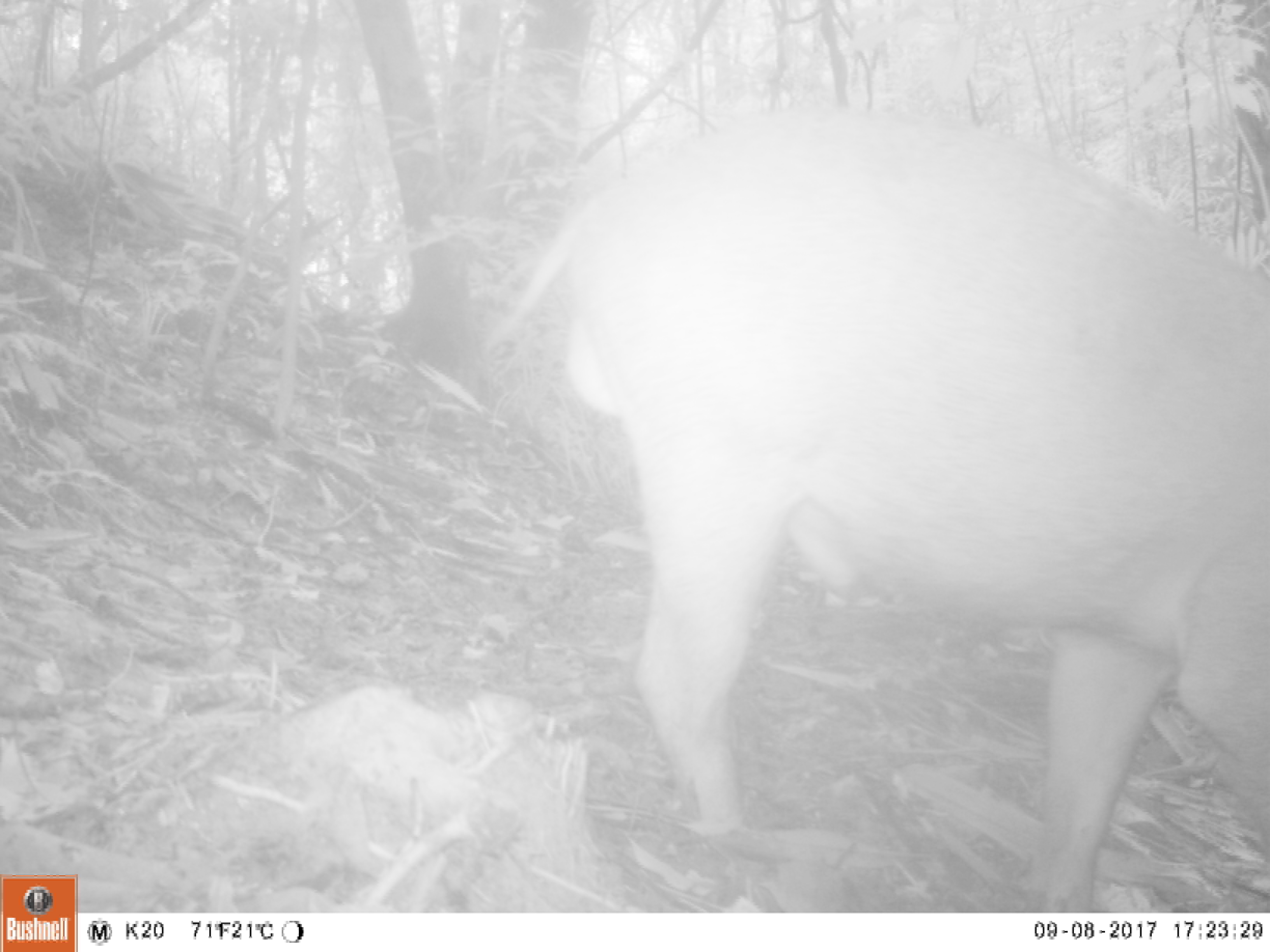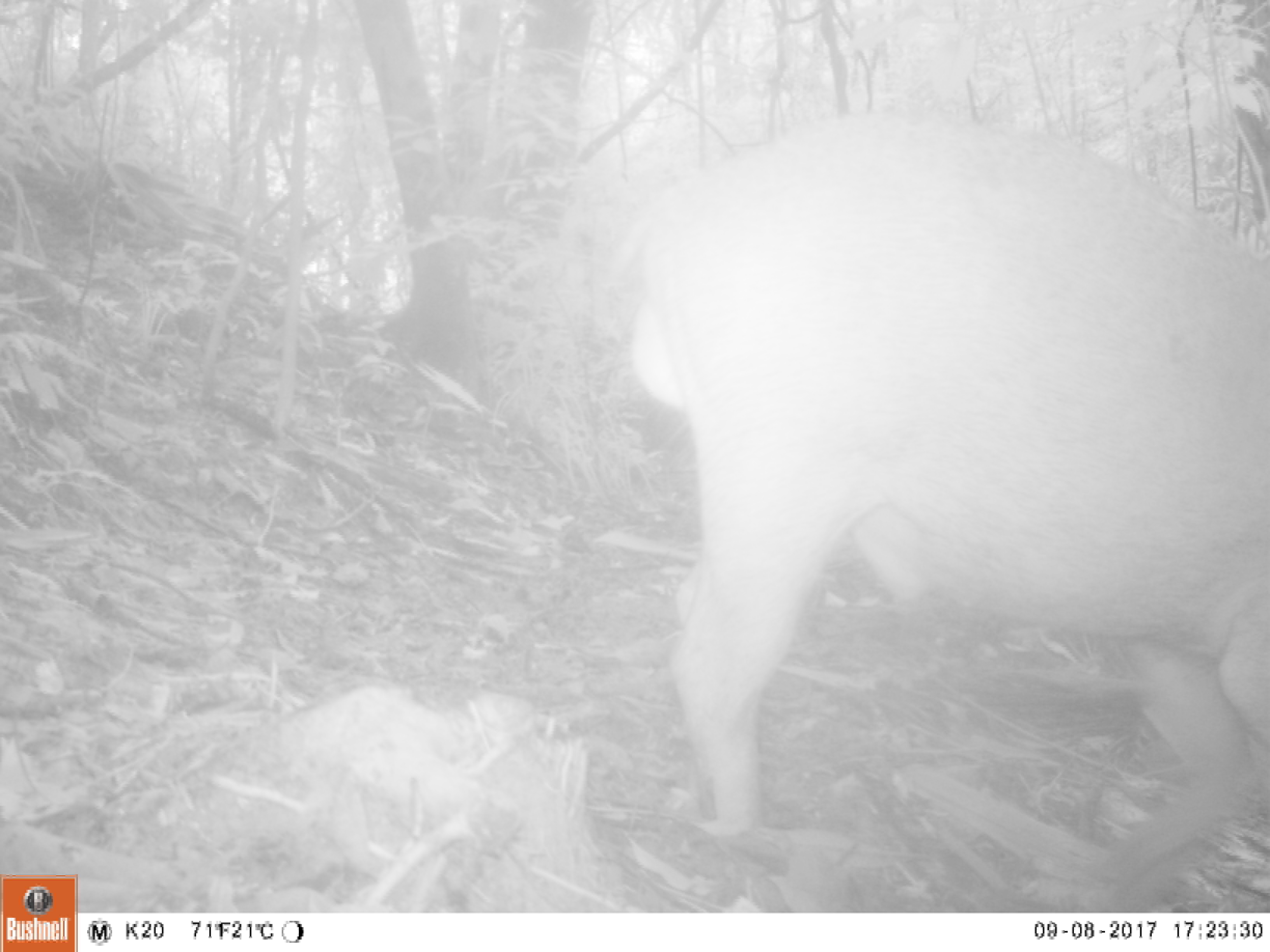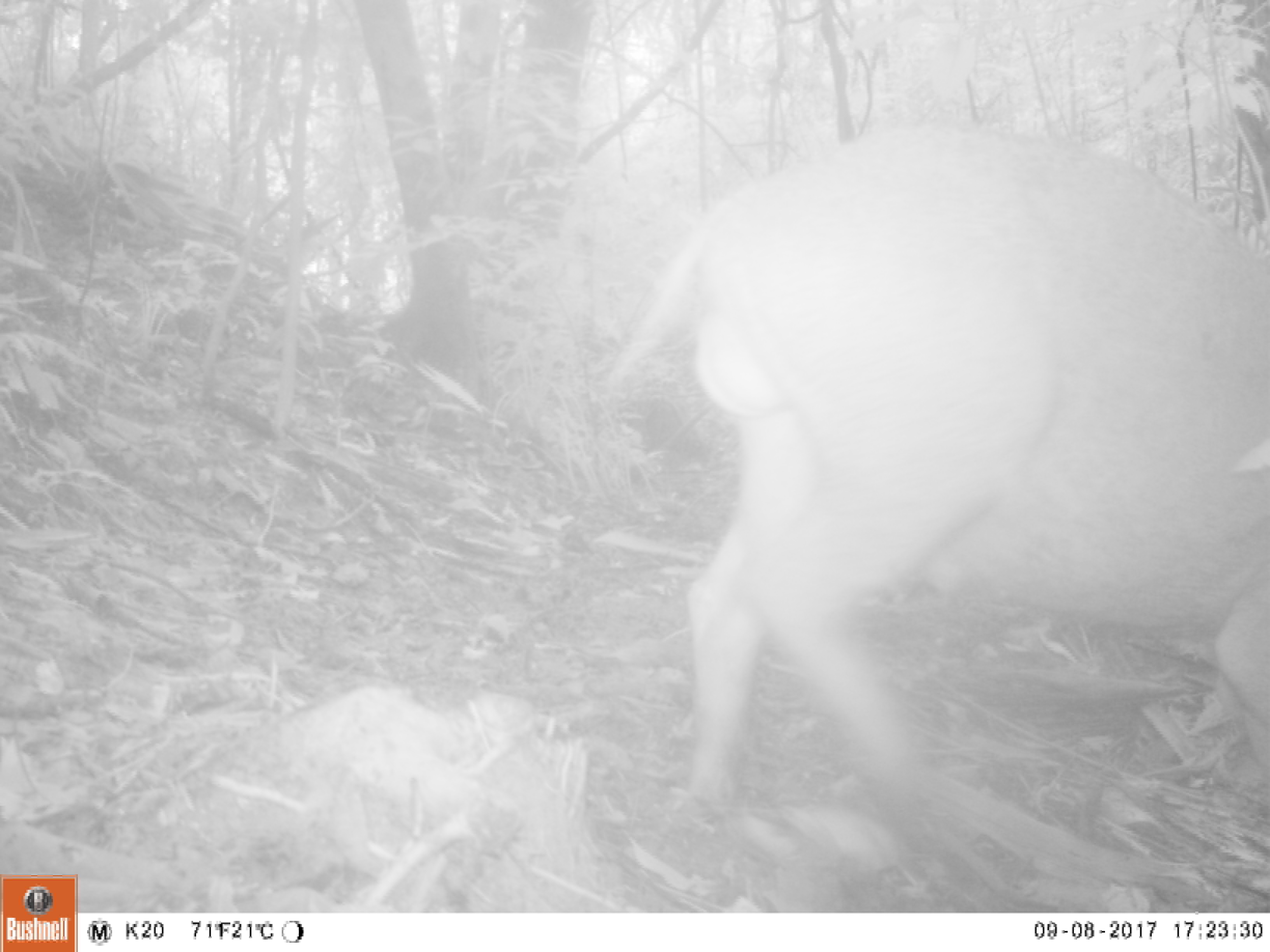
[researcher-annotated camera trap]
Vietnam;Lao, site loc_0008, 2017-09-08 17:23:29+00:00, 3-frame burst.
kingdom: Animalia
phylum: Chordata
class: Mammalia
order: Artiodactyla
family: Suidae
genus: Sus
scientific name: Sus scrofa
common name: eurasian wild pig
Eurasian wild pig (Sus scrofa). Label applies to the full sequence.